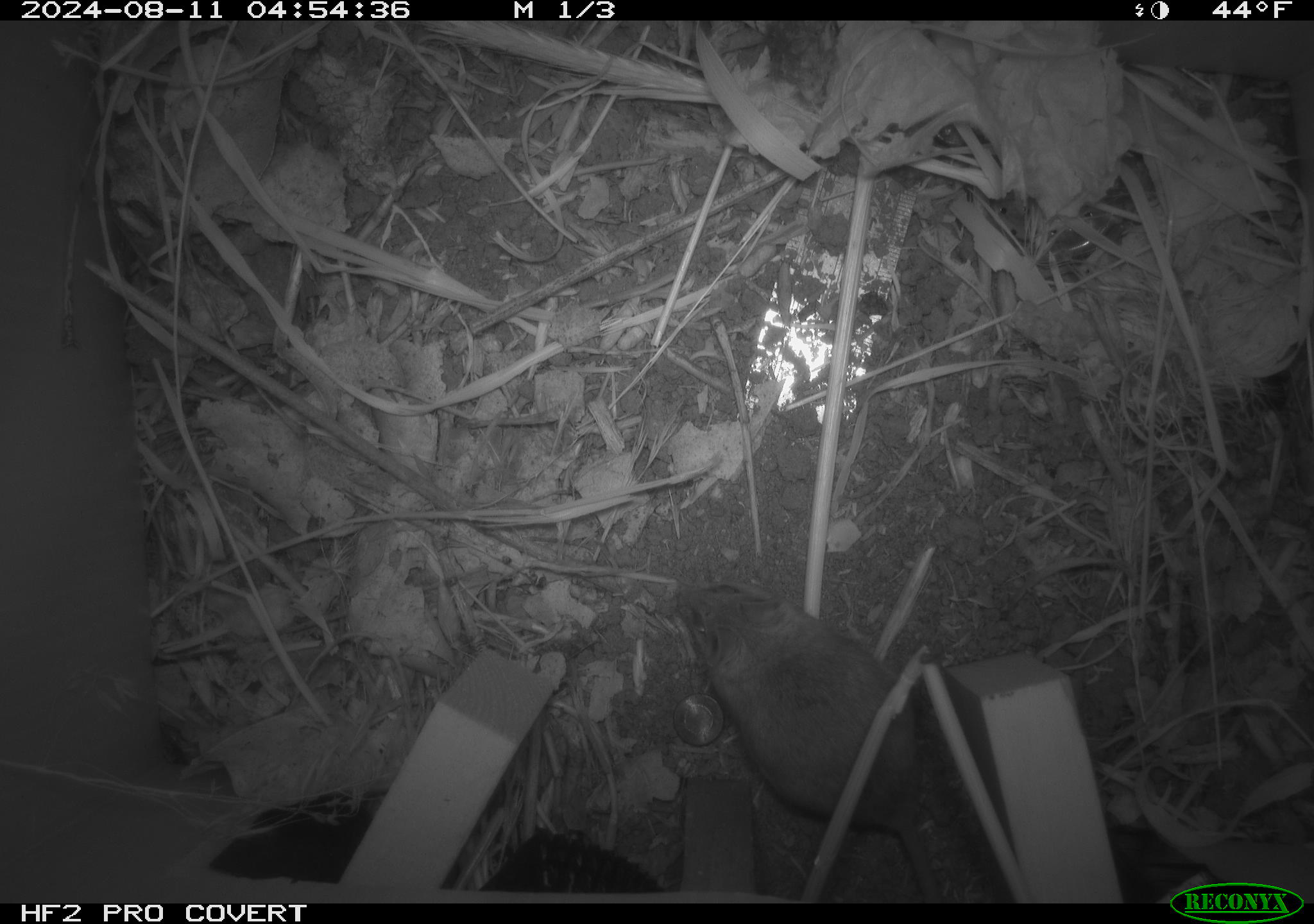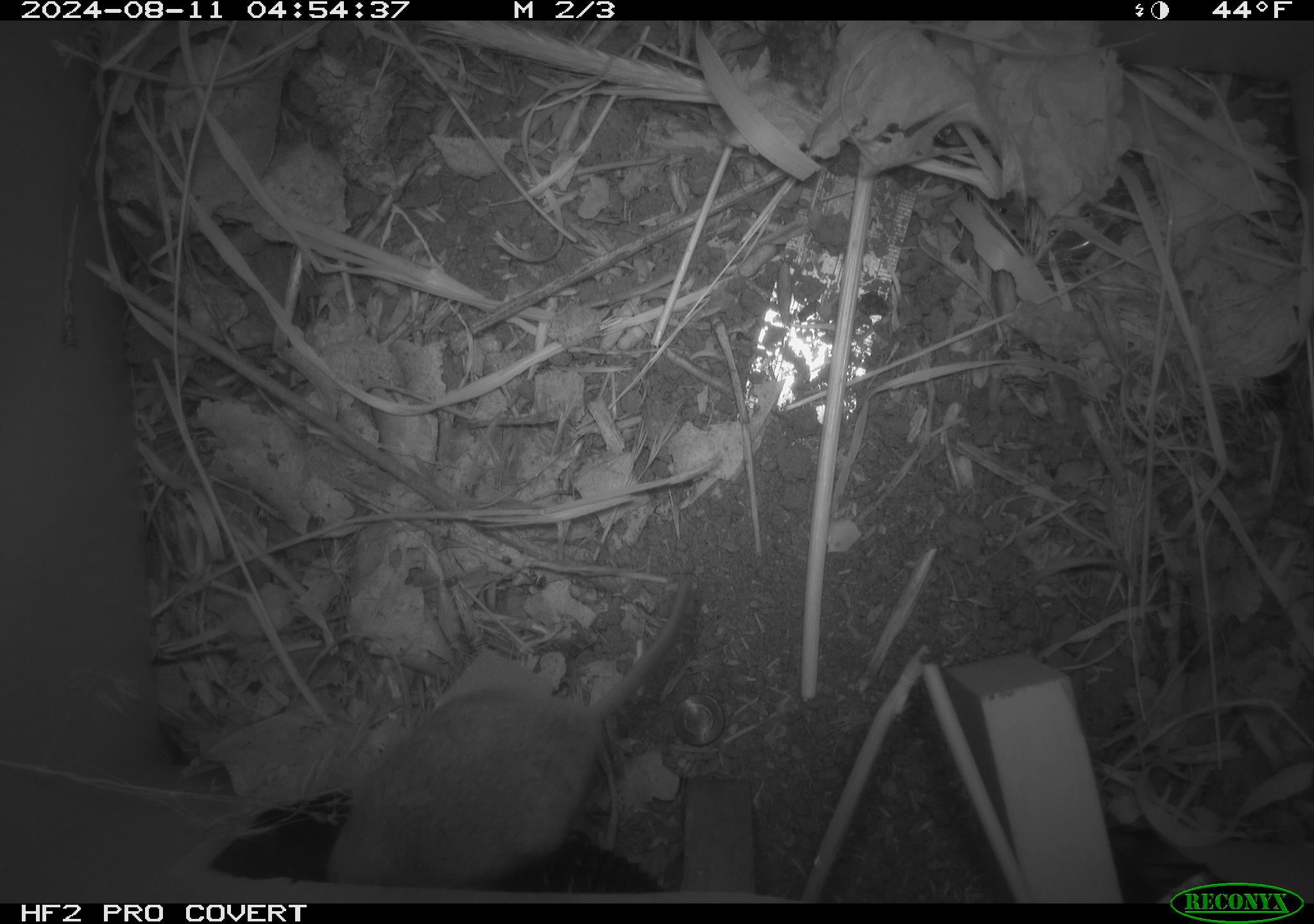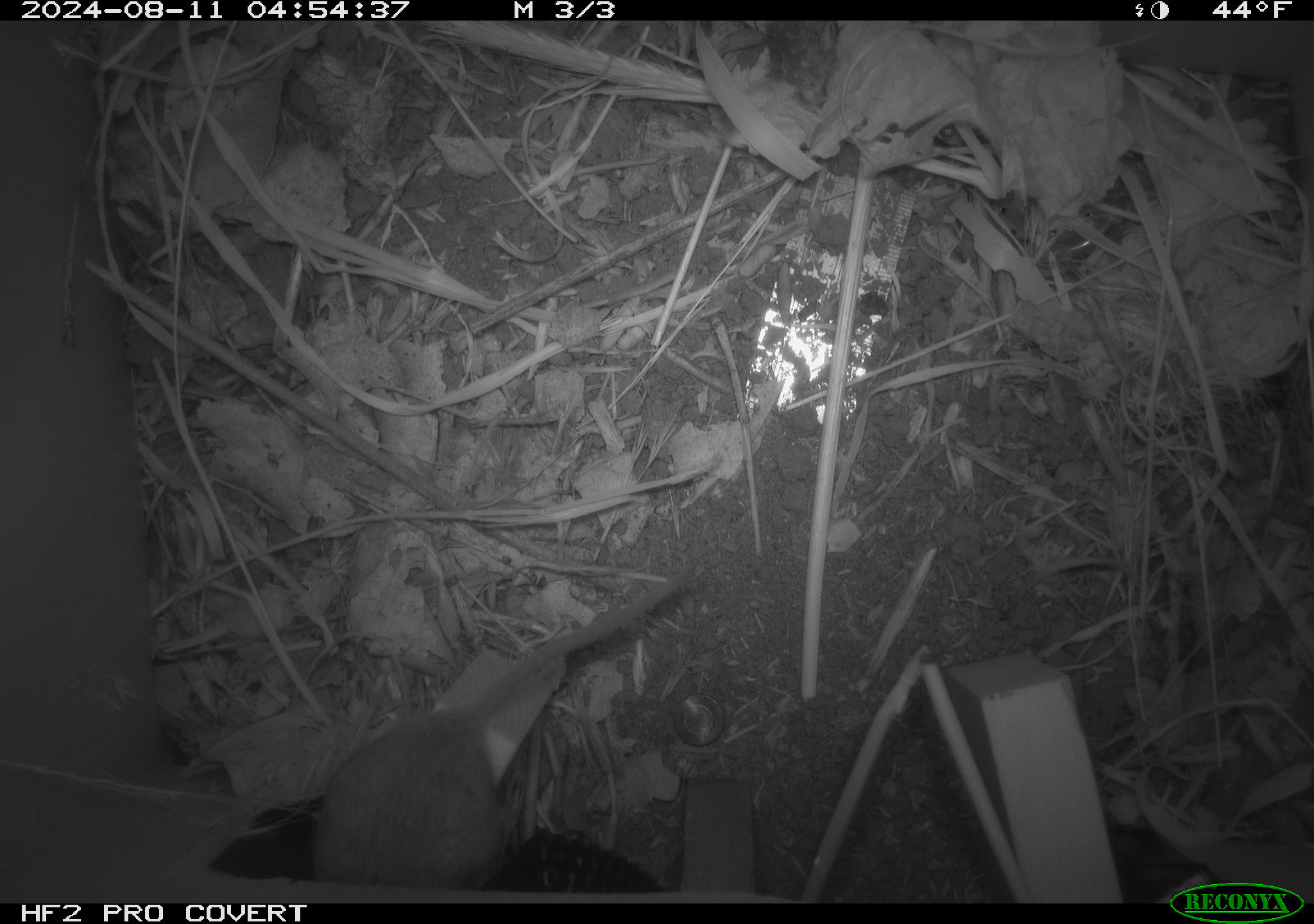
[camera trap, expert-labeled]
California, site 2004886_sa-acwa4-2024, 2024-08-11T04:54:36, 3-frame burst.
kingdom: Animalia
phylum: Chordata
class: Mammalia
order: Rodentia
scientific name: Rodentia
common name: mouse species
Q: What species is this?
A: Mouse species (Rodentia).